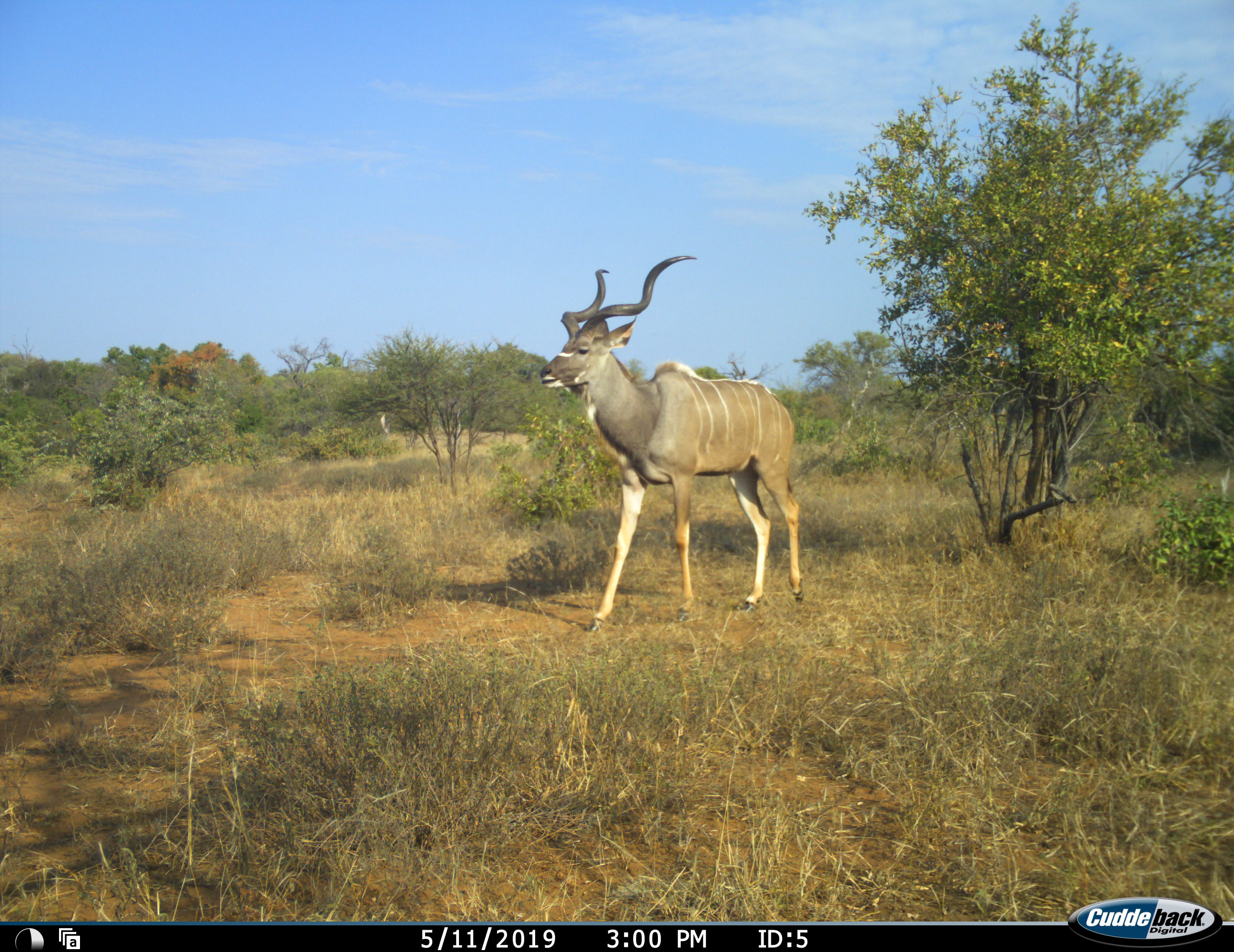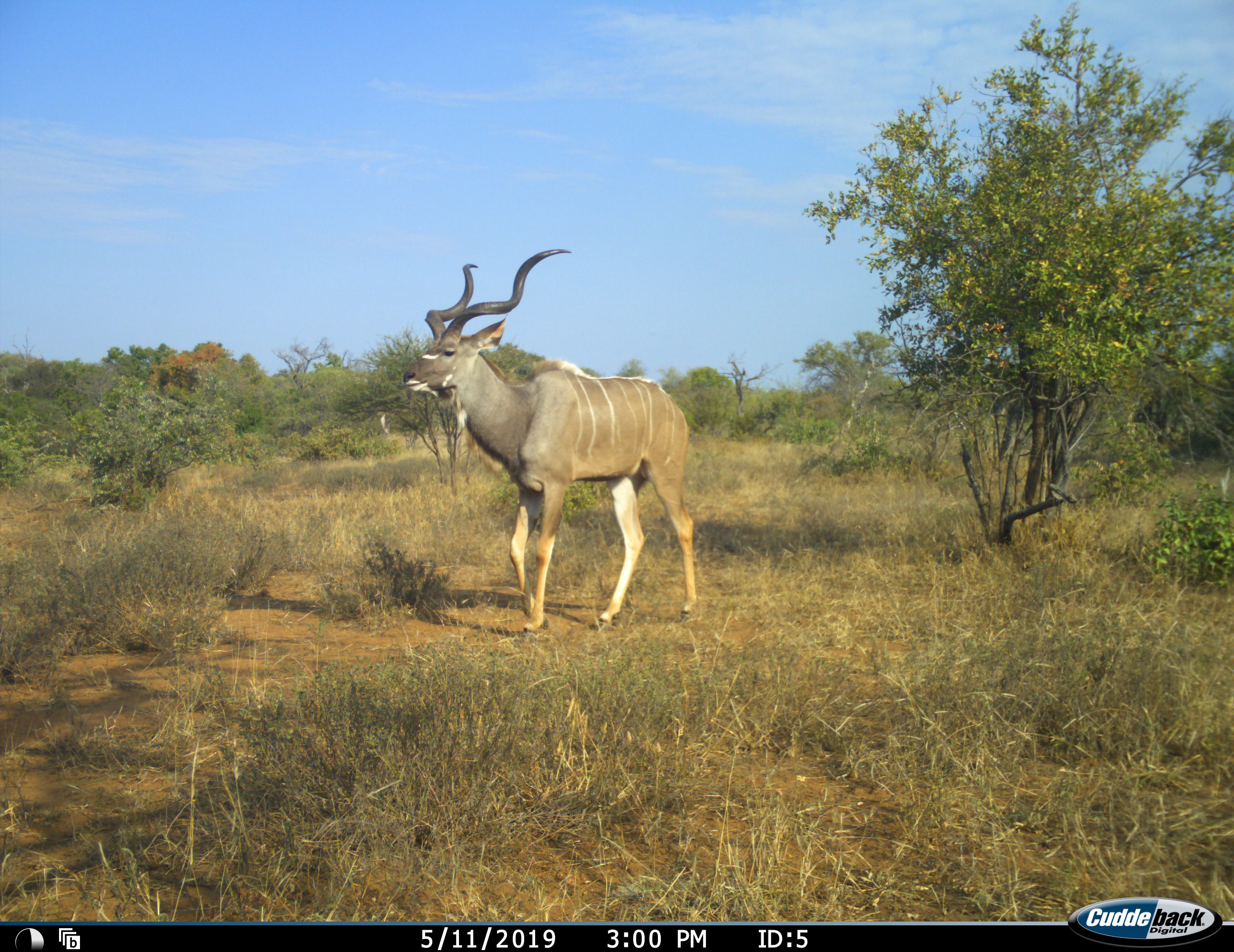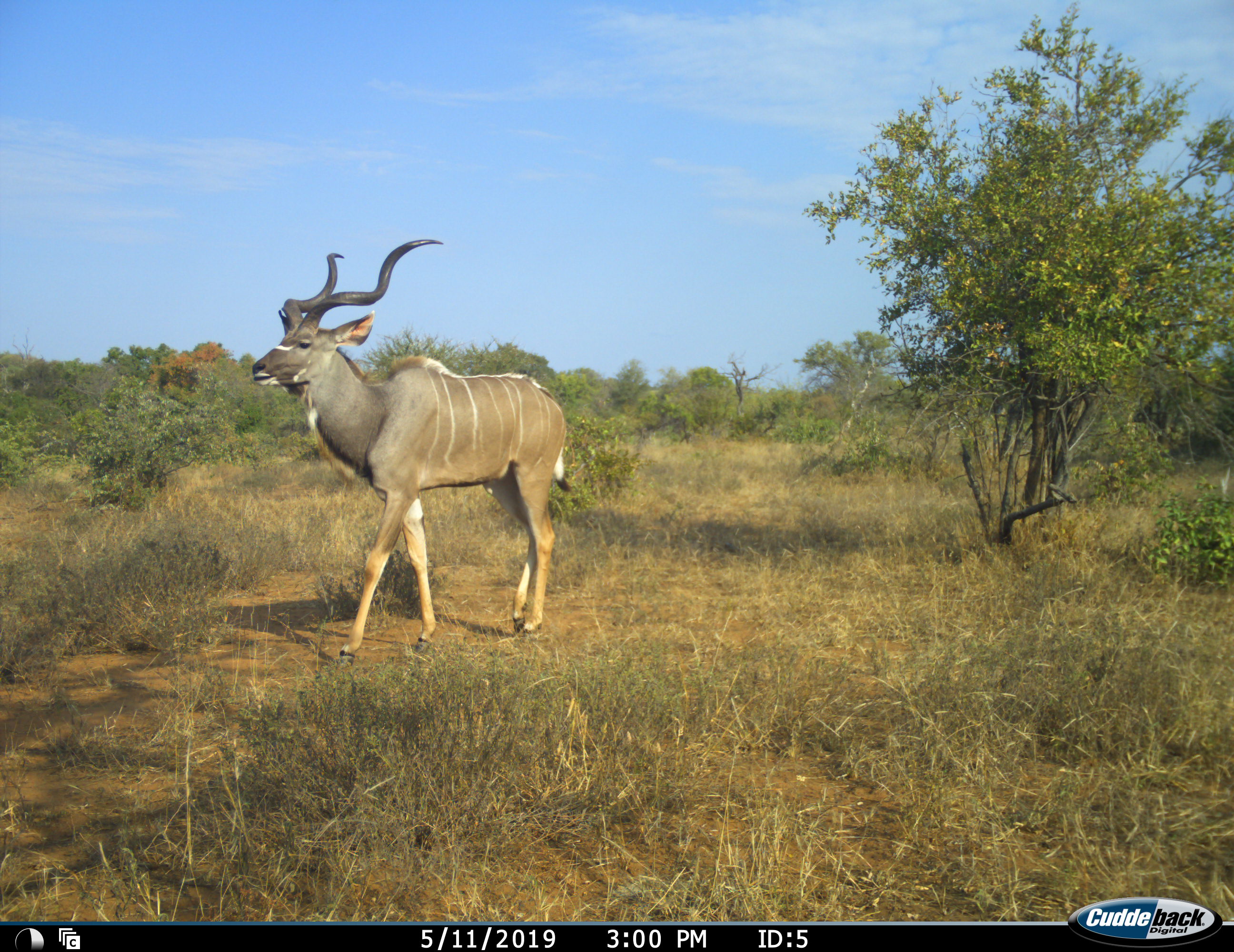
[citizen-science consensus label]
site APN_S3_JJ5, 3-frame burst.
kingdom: Animalia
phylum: Chordata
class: Mammalia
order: Artiodactyla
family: Bovidae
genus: Tragelaphus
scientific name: Tragelaphus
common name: kudu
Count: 1.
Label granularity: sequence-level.